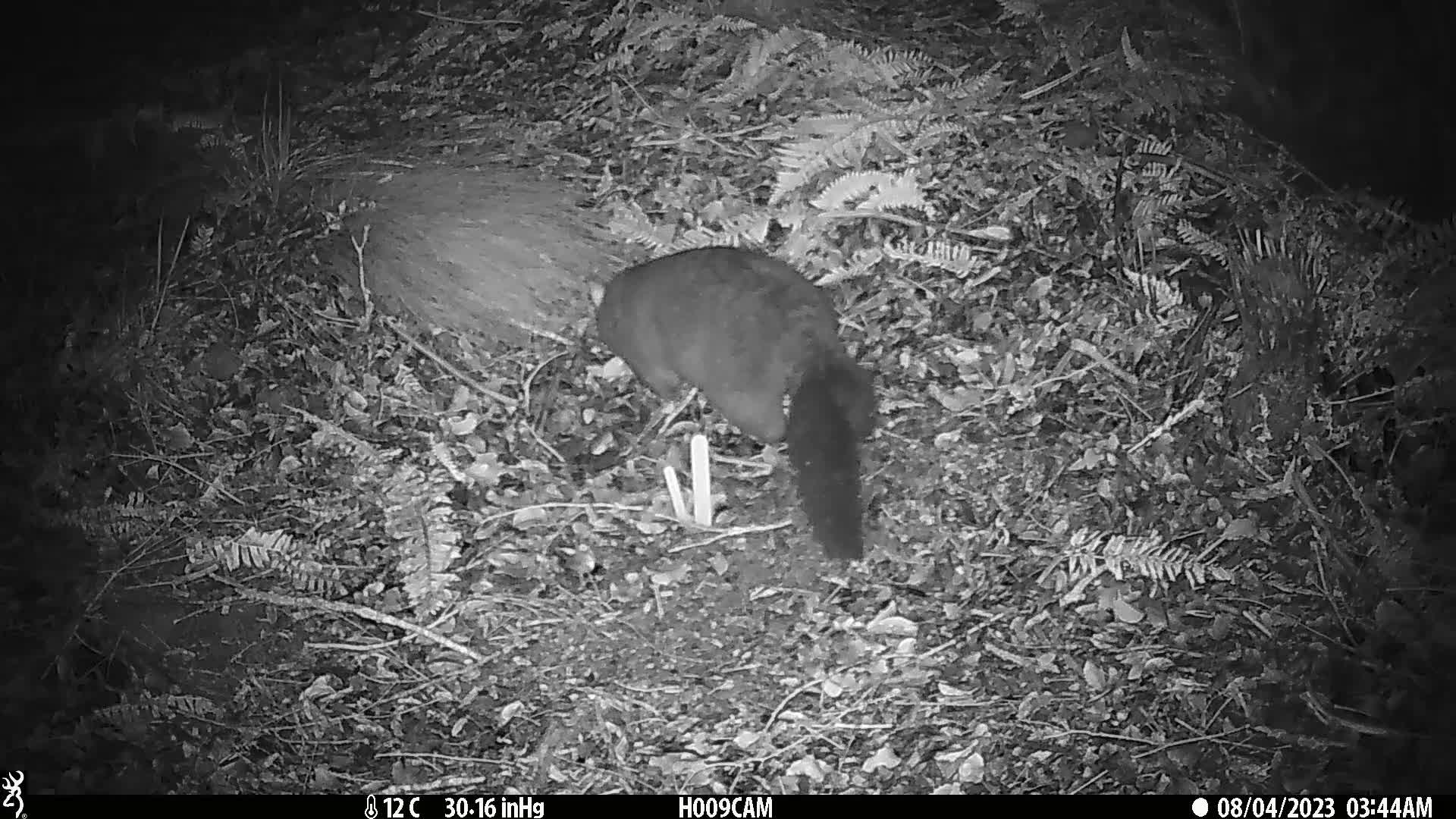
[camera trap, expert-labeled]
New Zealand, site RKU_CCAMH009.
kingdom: Animalia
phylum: Chordata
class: Mammalia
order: Diprotodontia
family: Phalangeridae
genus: Trichosurus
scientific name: Trichosurus vulpecula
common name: common brushtail possum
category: possum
Possum (common brushtail possum) (Trichosurus vulpecula).